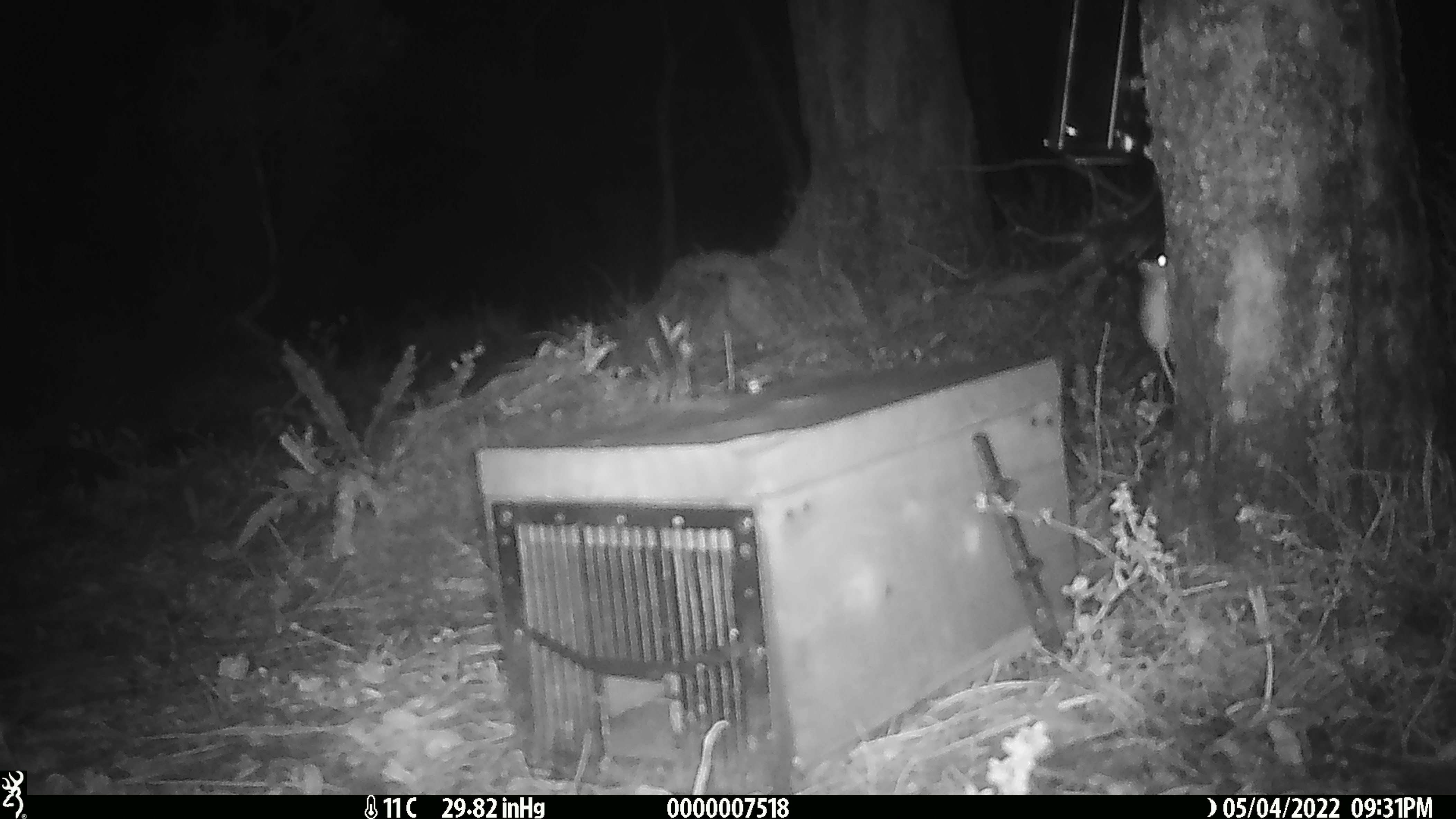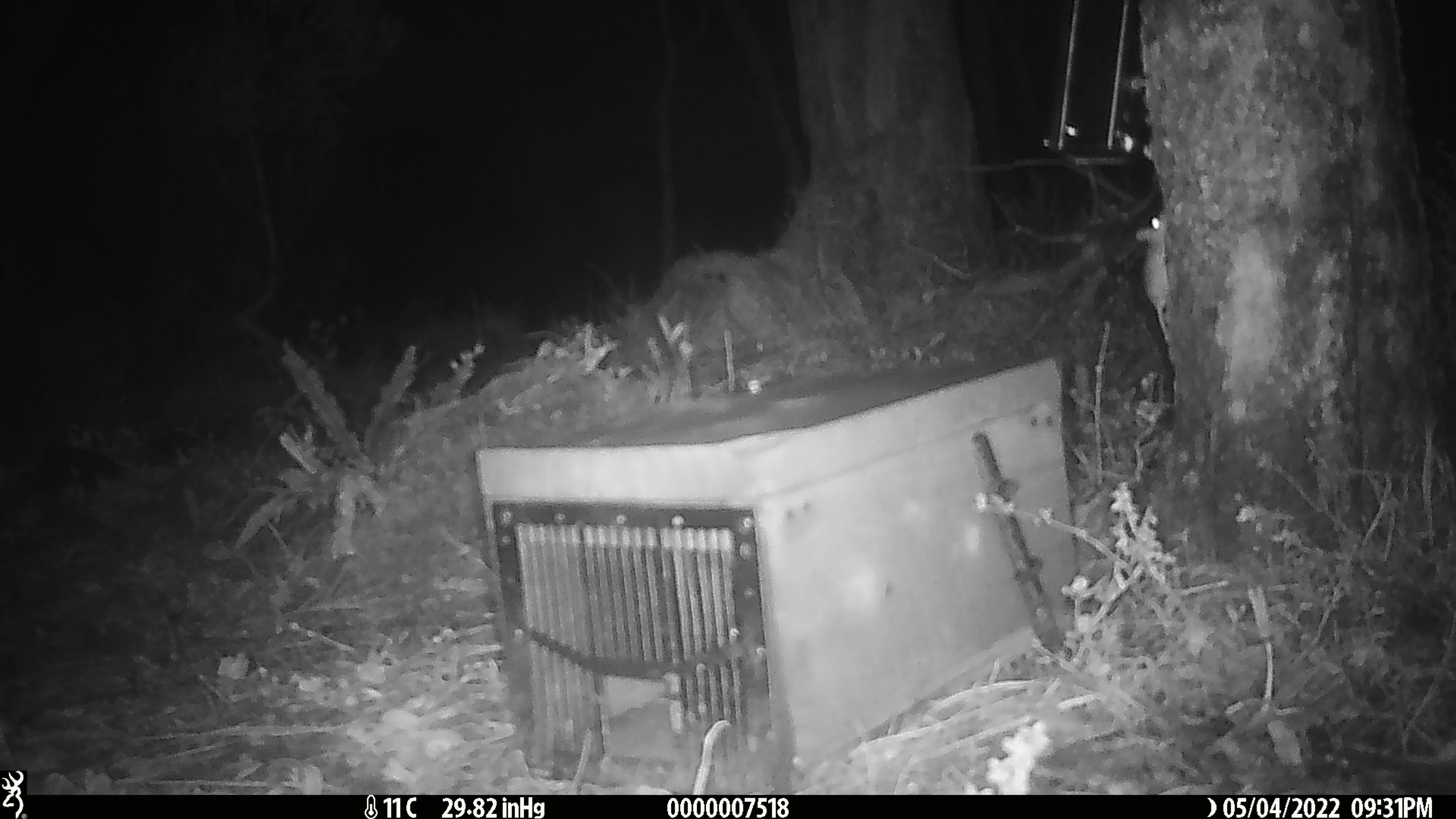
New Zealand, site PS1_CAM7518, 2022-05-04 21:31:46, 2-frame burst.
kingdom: Animalia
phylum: Chordata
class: Mammalia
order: Rodentia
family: Muridae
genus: Mus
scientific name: Mus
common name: mouse